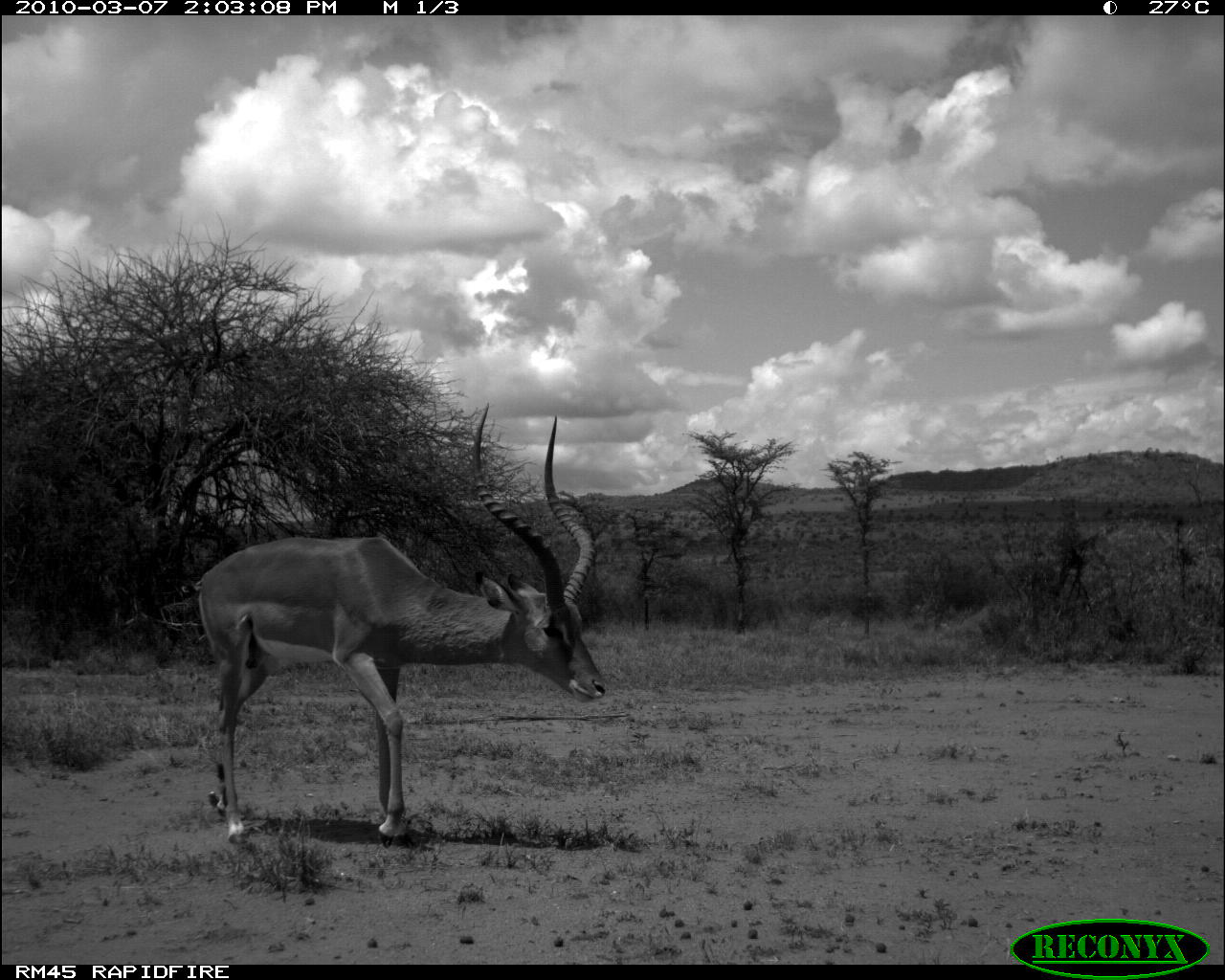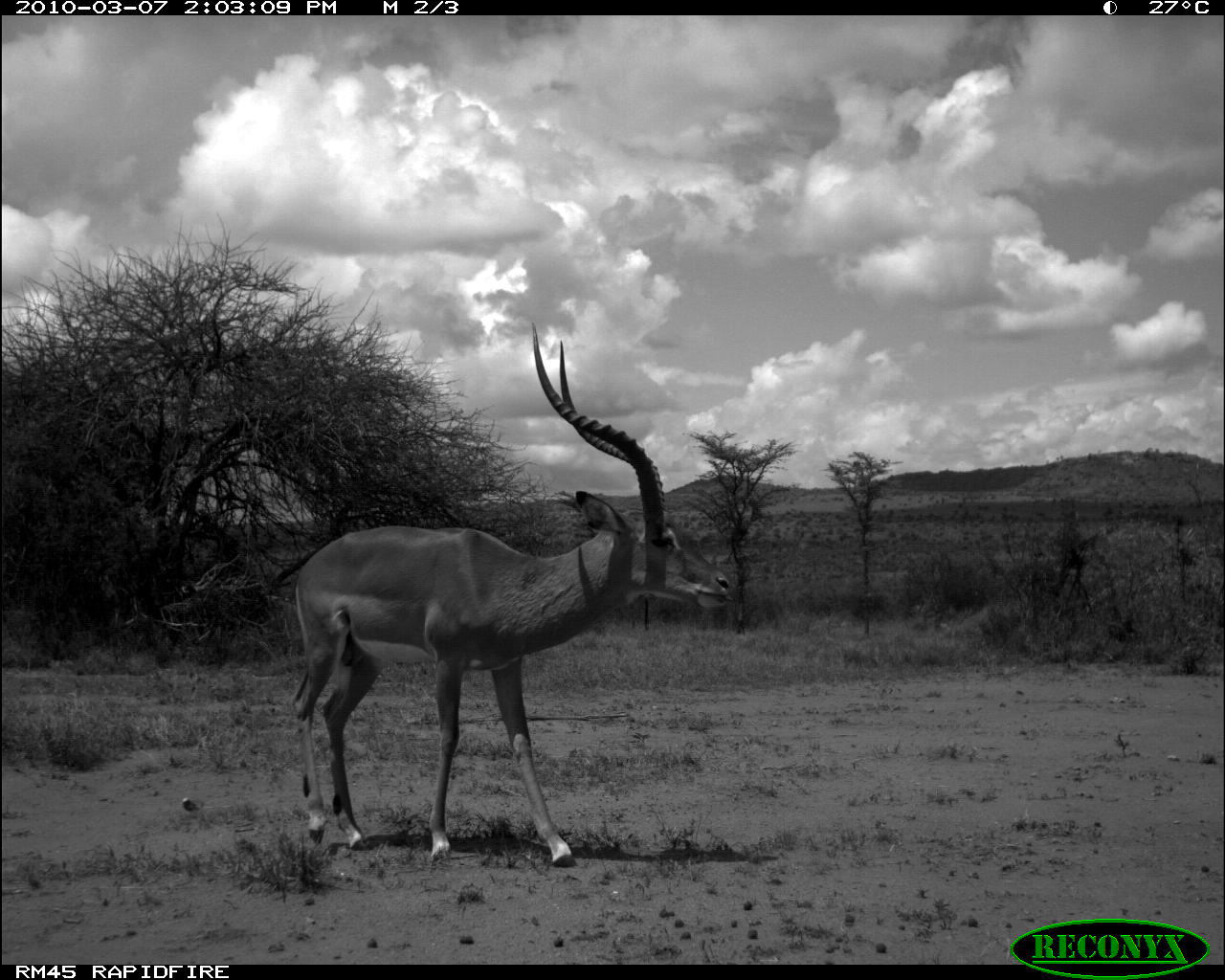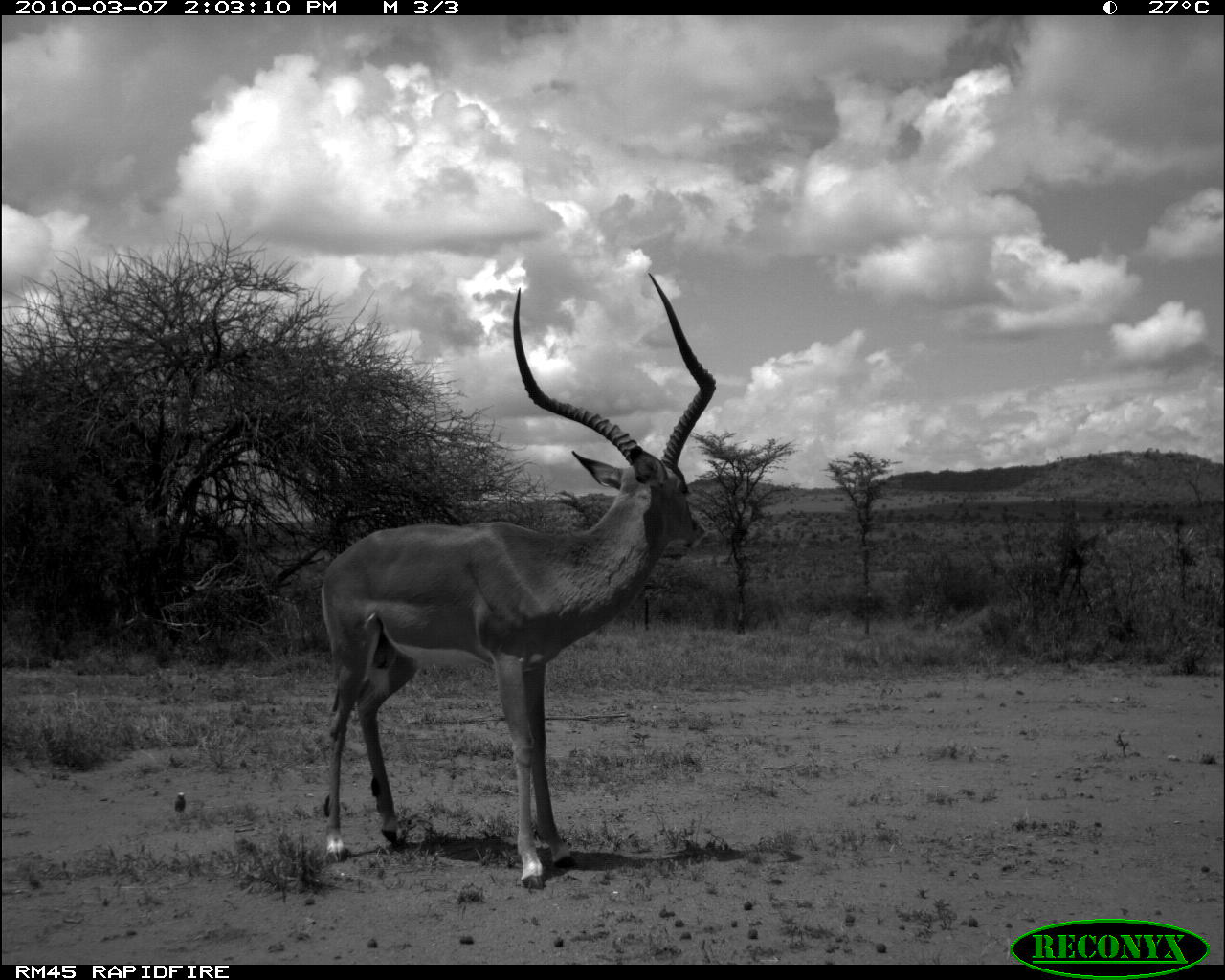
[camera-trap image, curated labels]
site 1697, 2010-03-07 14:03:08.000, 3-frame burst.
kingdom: Animalia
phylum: Chordata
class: Mammalia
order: Artiodactyla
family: Bovidae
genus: Aepyceros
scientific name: Aepyceros melampus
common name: impala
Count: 1.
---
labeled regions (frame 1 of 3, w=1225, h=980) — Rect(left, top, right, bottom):
aepyceros melampus: Rect(180, 402, 608, 846)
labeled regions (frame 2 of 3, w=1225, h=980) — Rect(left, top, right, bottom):
aepyceros melampus: Rect(292, 320, 733, 869)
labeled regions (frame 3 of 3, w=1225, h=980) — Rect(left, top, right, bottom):
aepyceros melampus: Rect(321, 272, 717, 889)